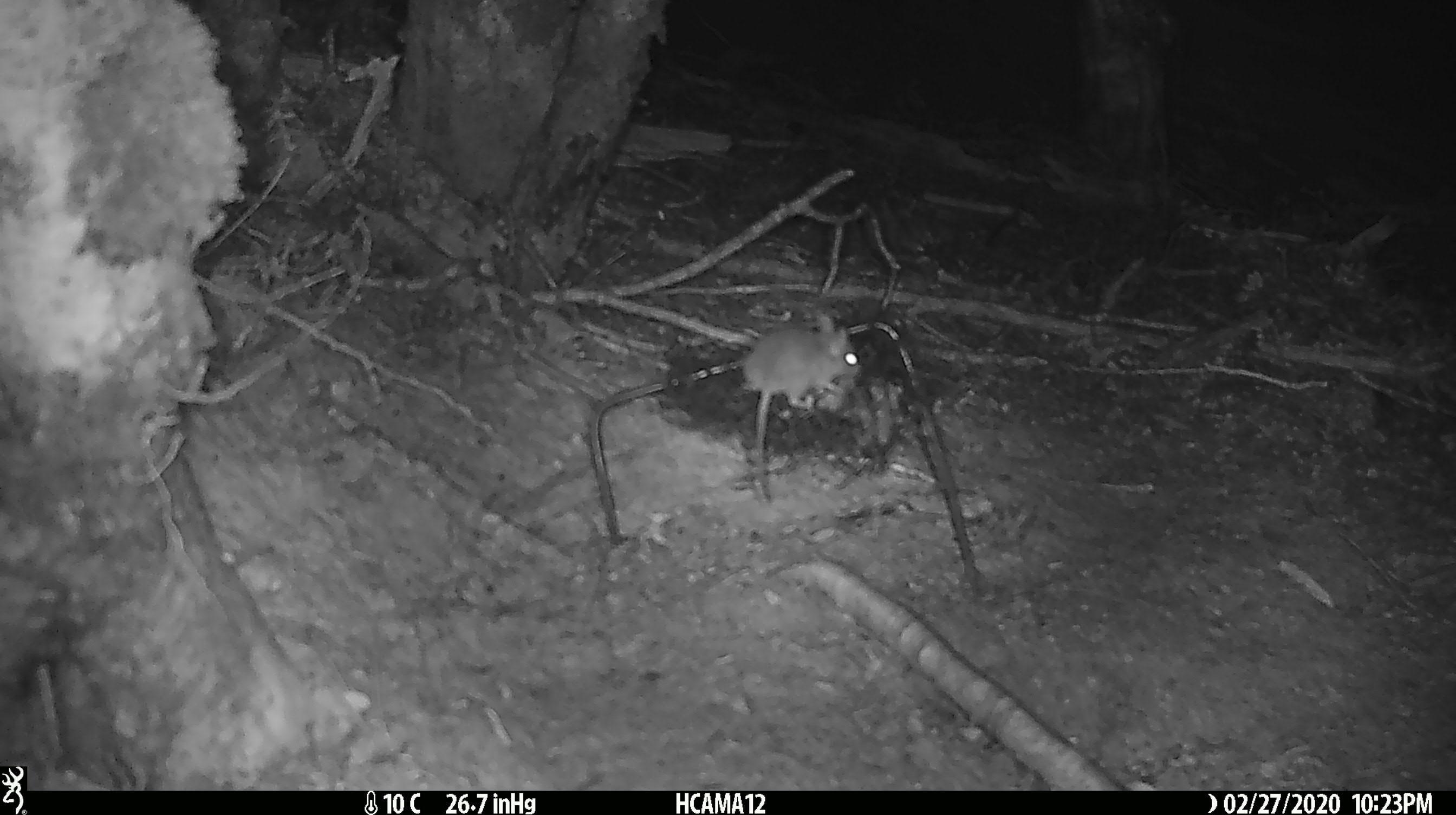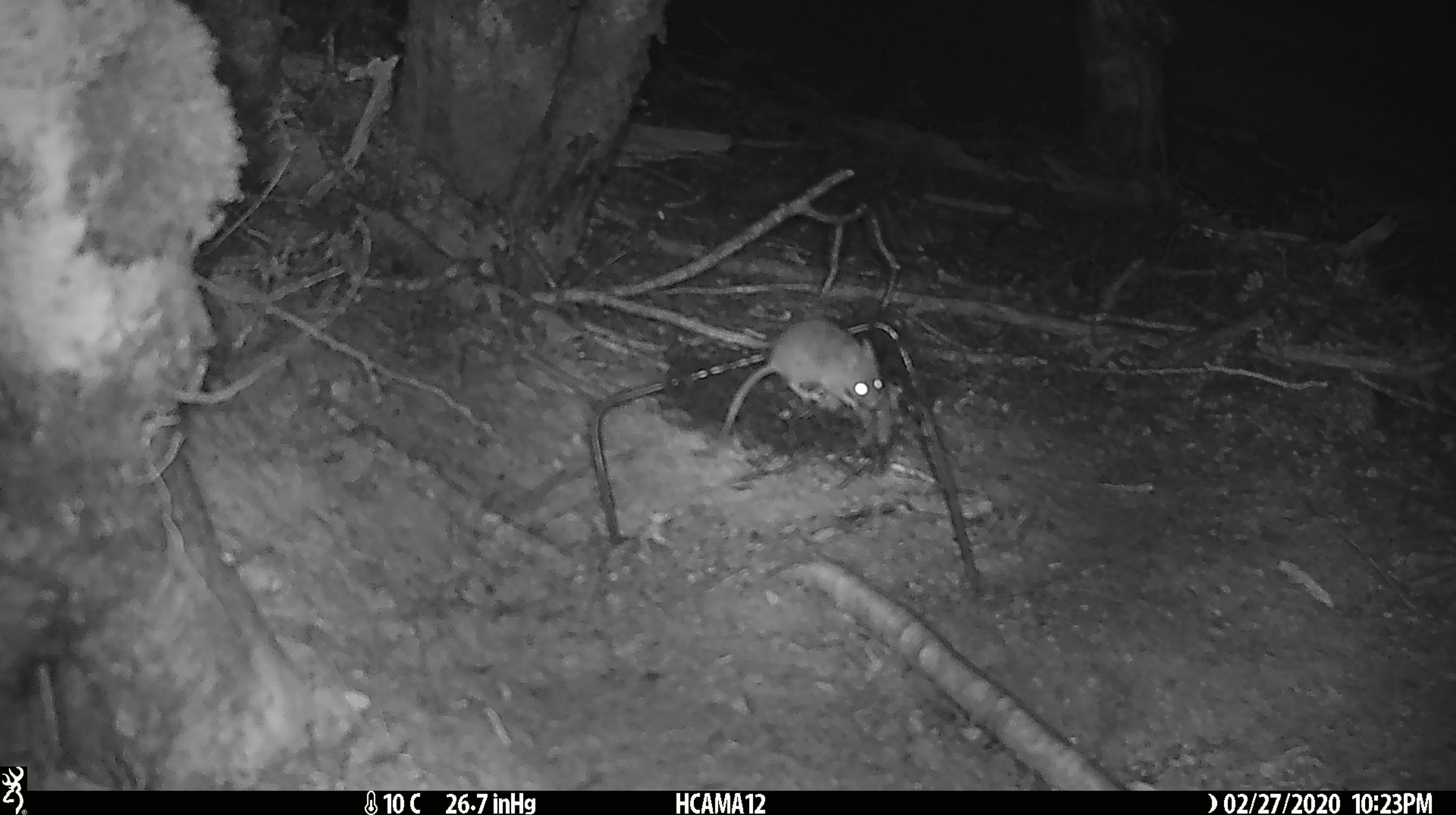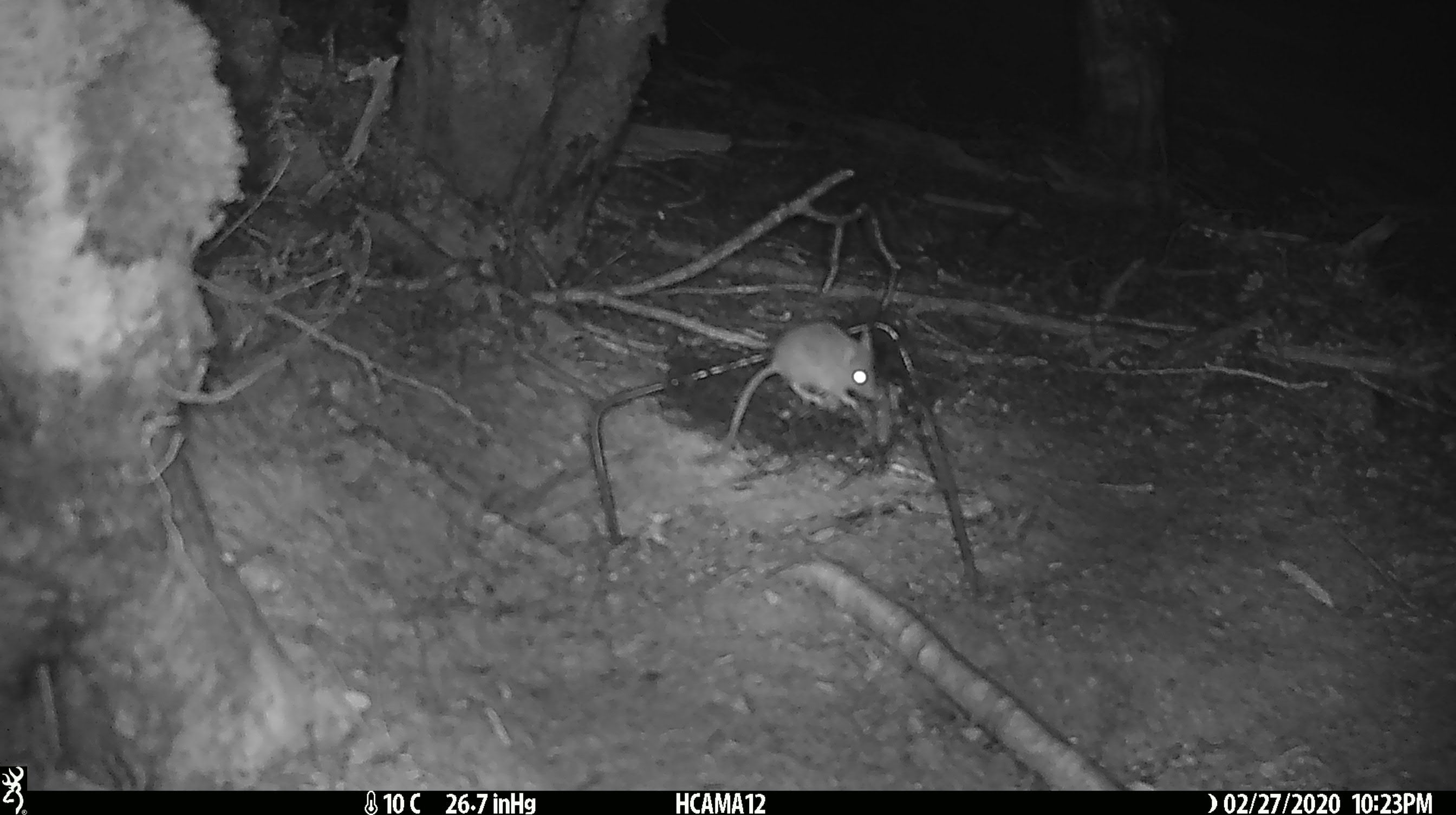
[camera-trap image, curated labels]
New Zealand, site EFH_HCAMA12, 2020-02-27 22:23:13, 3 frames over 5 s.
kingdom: Animalia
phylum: Chordata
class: Mammalia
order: Rodentia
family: Muridae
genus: Mus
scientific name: Mus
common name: mouse